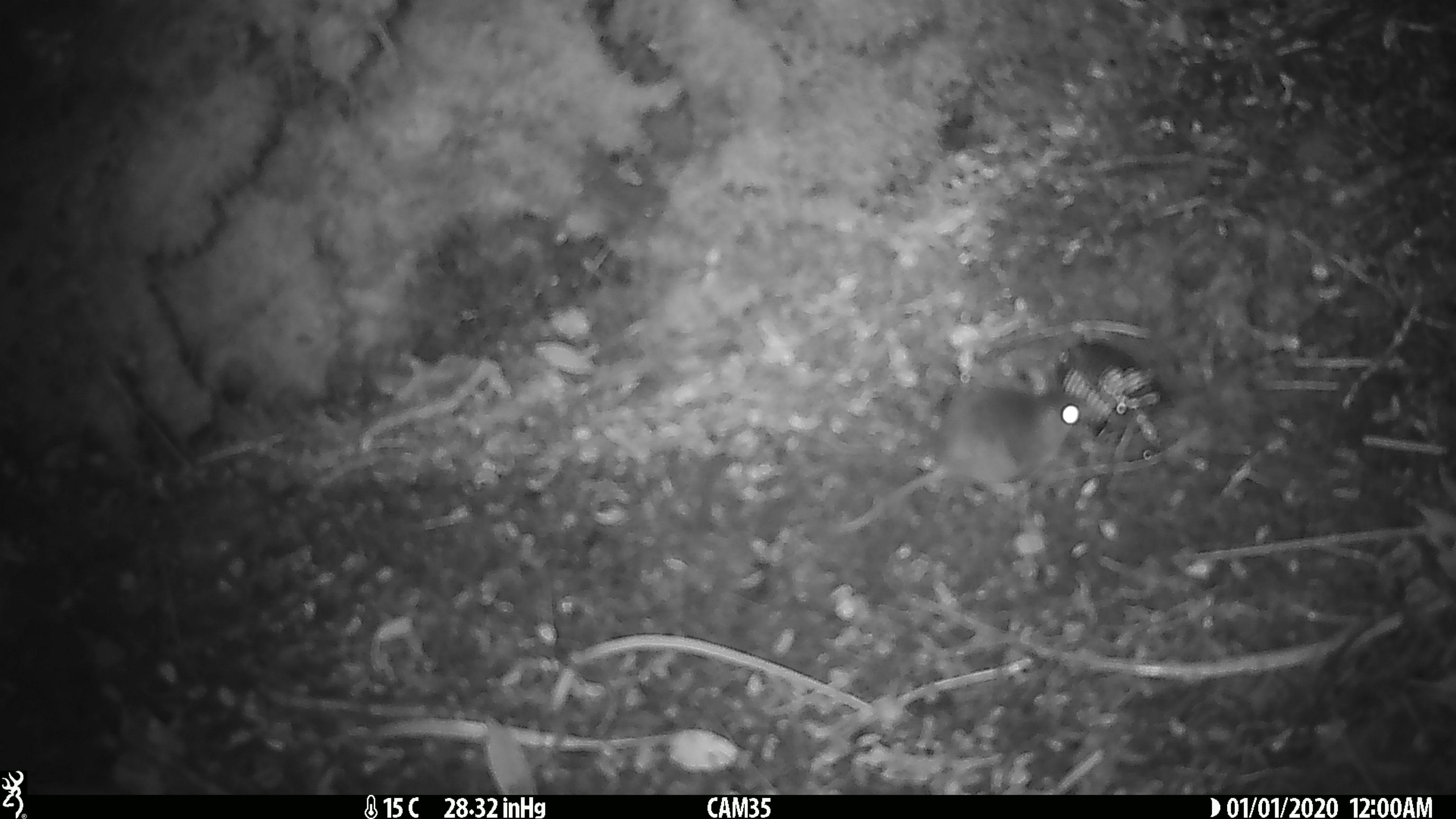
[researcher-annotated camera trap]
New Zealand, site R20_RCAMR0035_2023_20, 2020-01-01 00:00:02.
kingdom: Animalia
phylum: Chordata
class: Mammalia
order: Rodentia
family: Muridae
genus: Mus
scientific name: Mus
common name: mouse